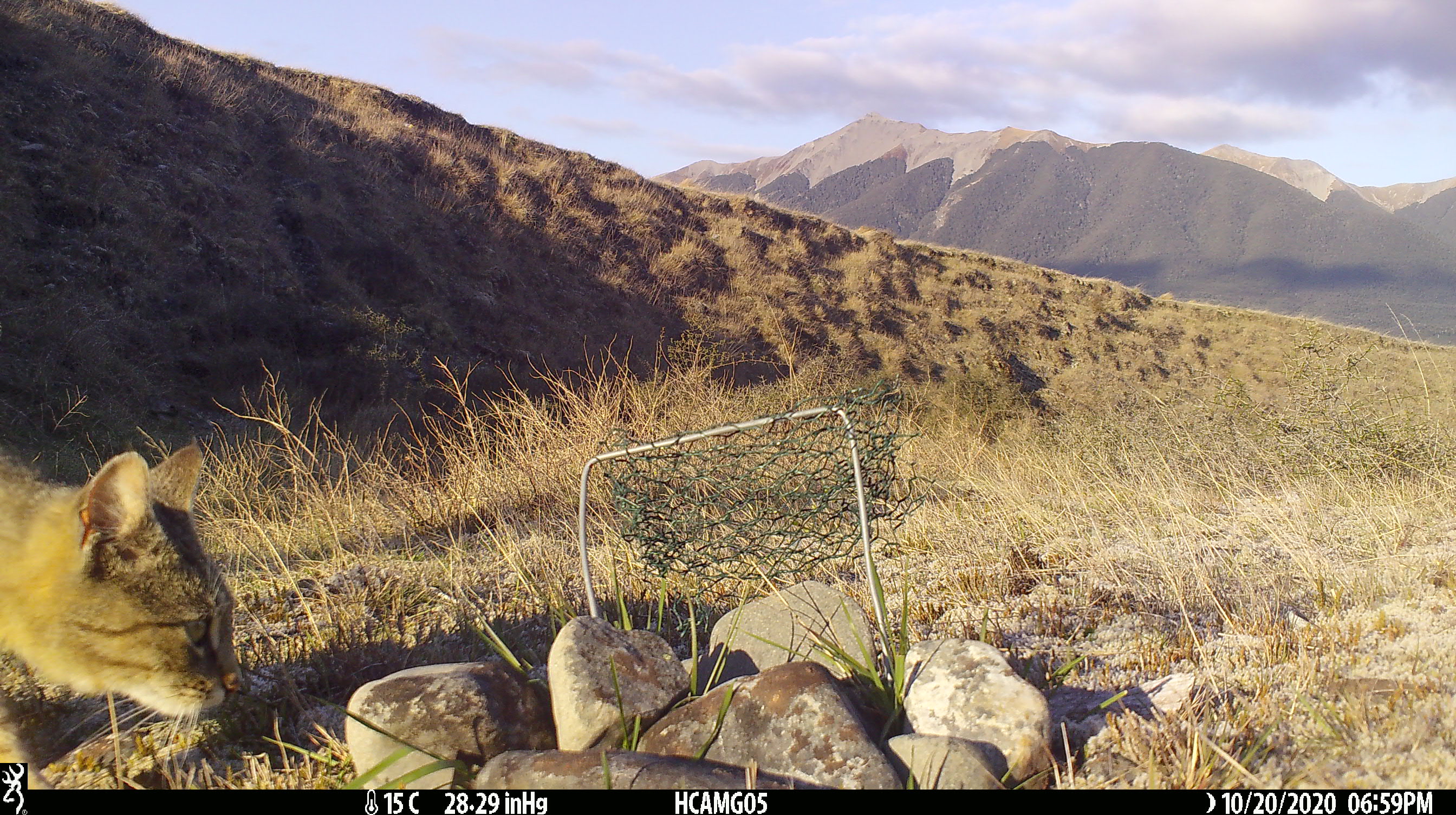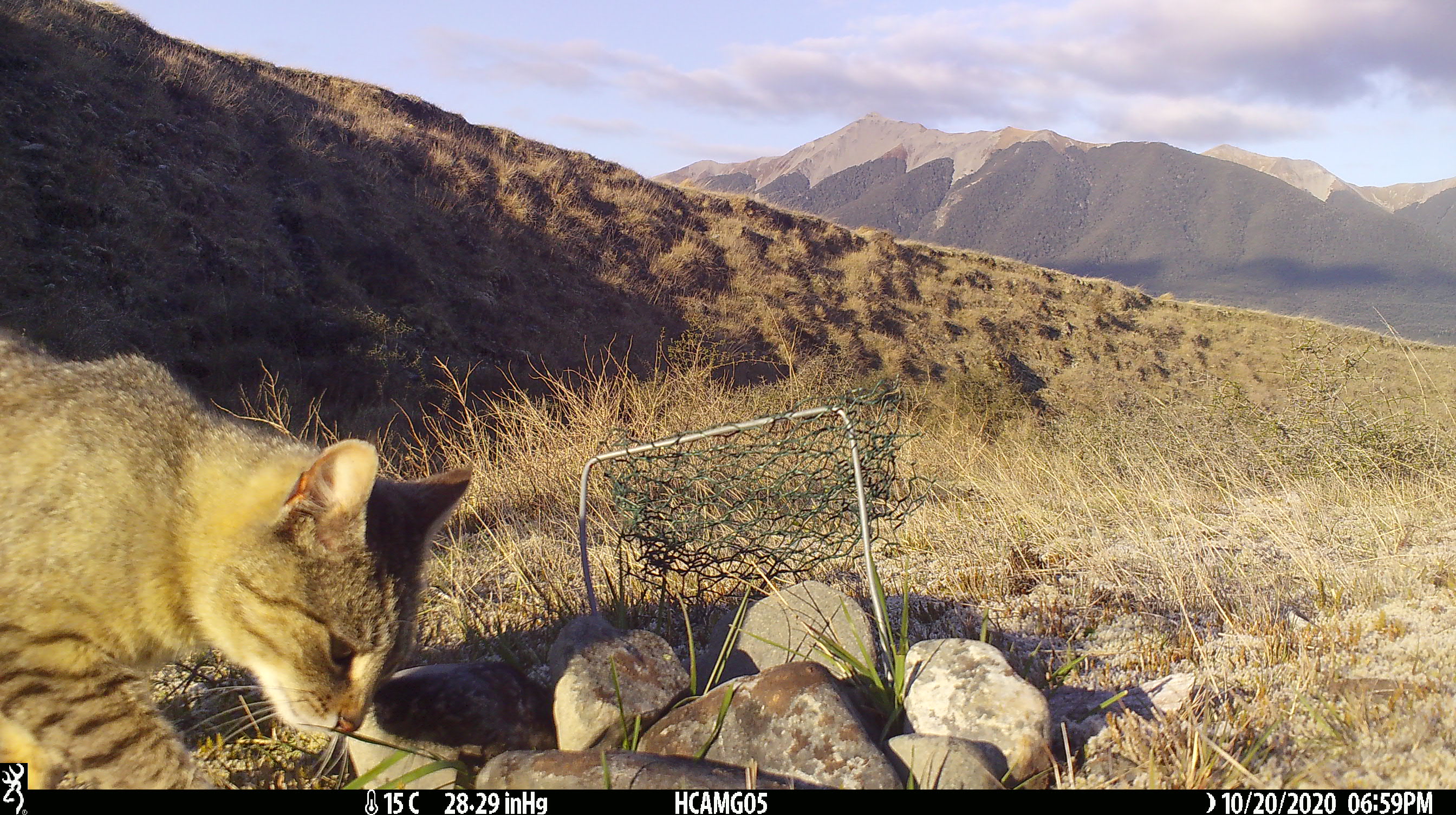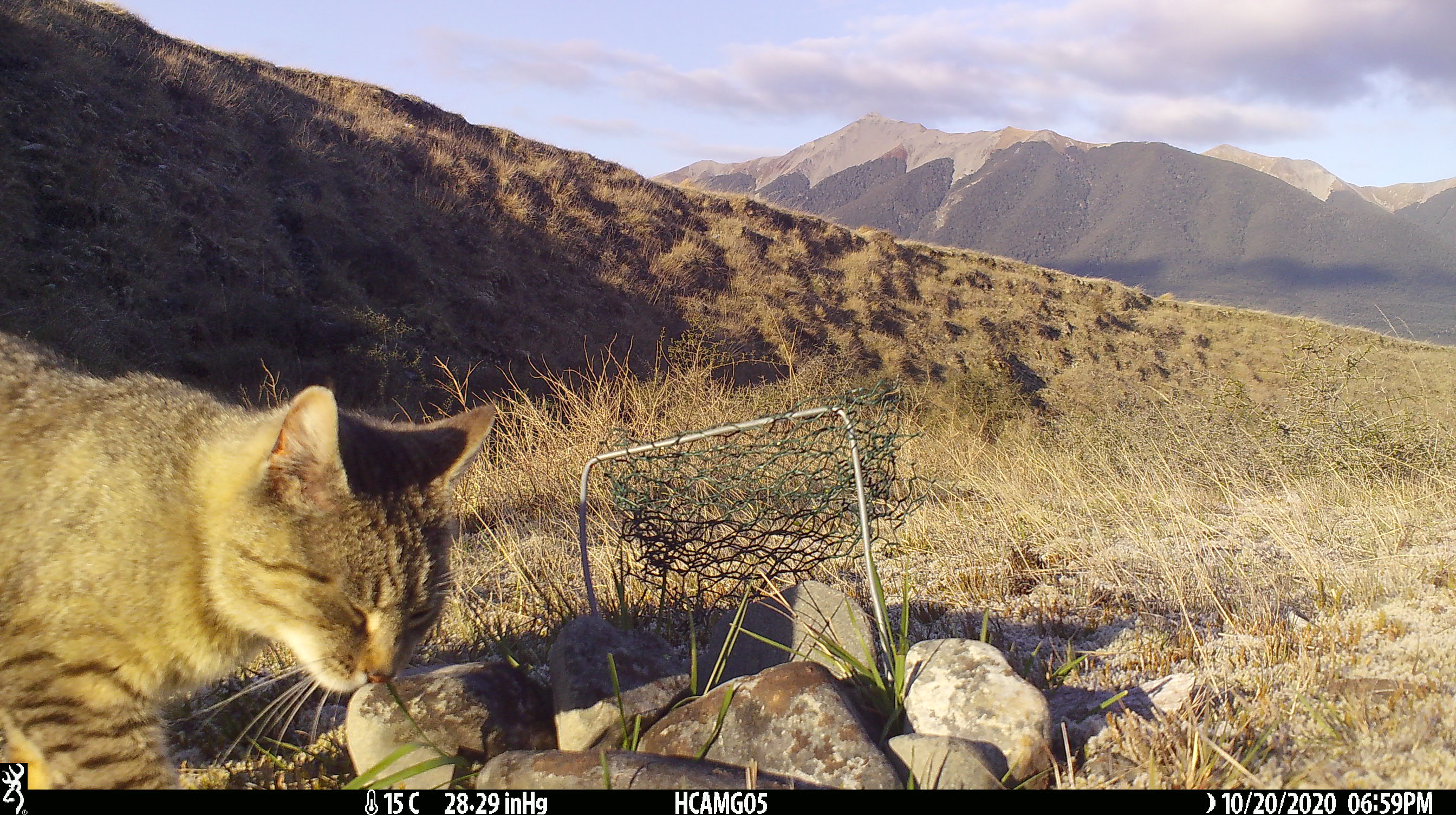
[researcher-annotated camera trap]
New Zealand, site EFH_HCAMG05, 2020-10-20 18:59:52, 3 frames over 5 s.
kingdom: Animalia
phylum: Chordata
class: Mammalia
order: Carnivora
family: Felidae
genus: Felis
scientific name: Felis catus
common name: domestic cat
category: cat